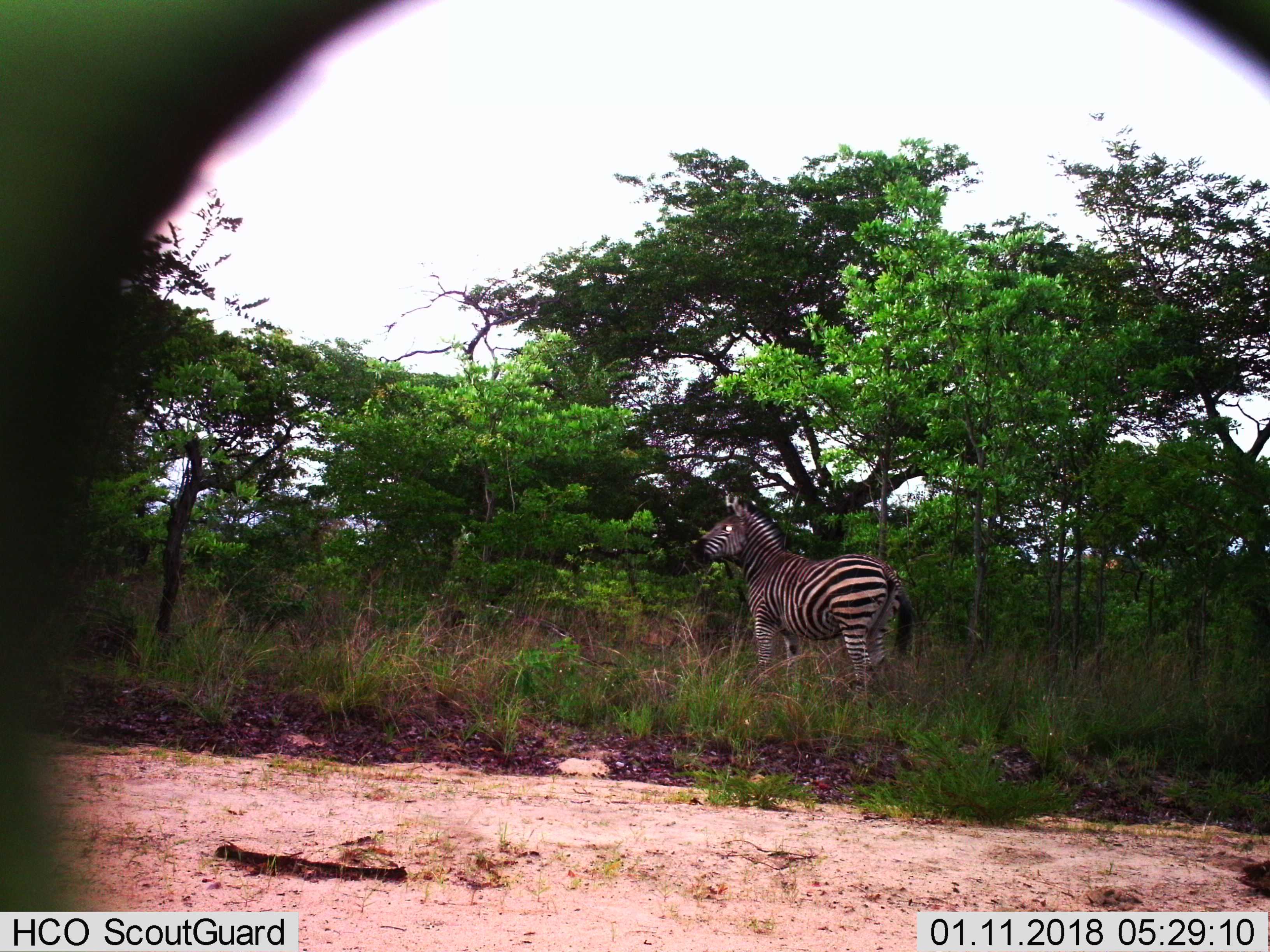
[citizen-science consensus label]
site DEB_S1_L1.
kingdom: Animalia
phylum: Chordata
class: Mammalia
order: Perissodactyla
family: Equidae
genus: Equus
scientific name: Equus quagga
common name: plains zebra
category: zebraplains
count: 1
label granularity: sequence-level